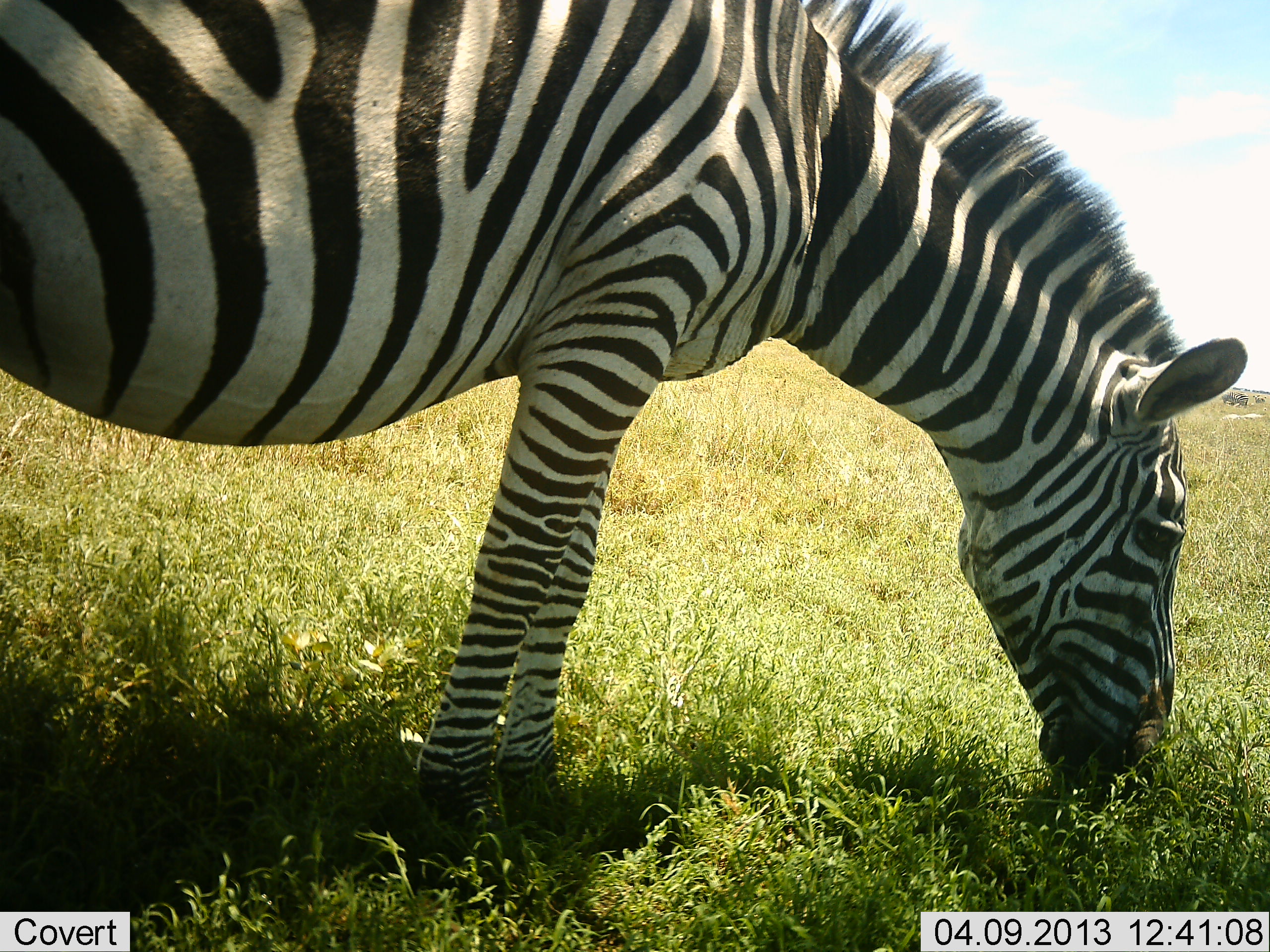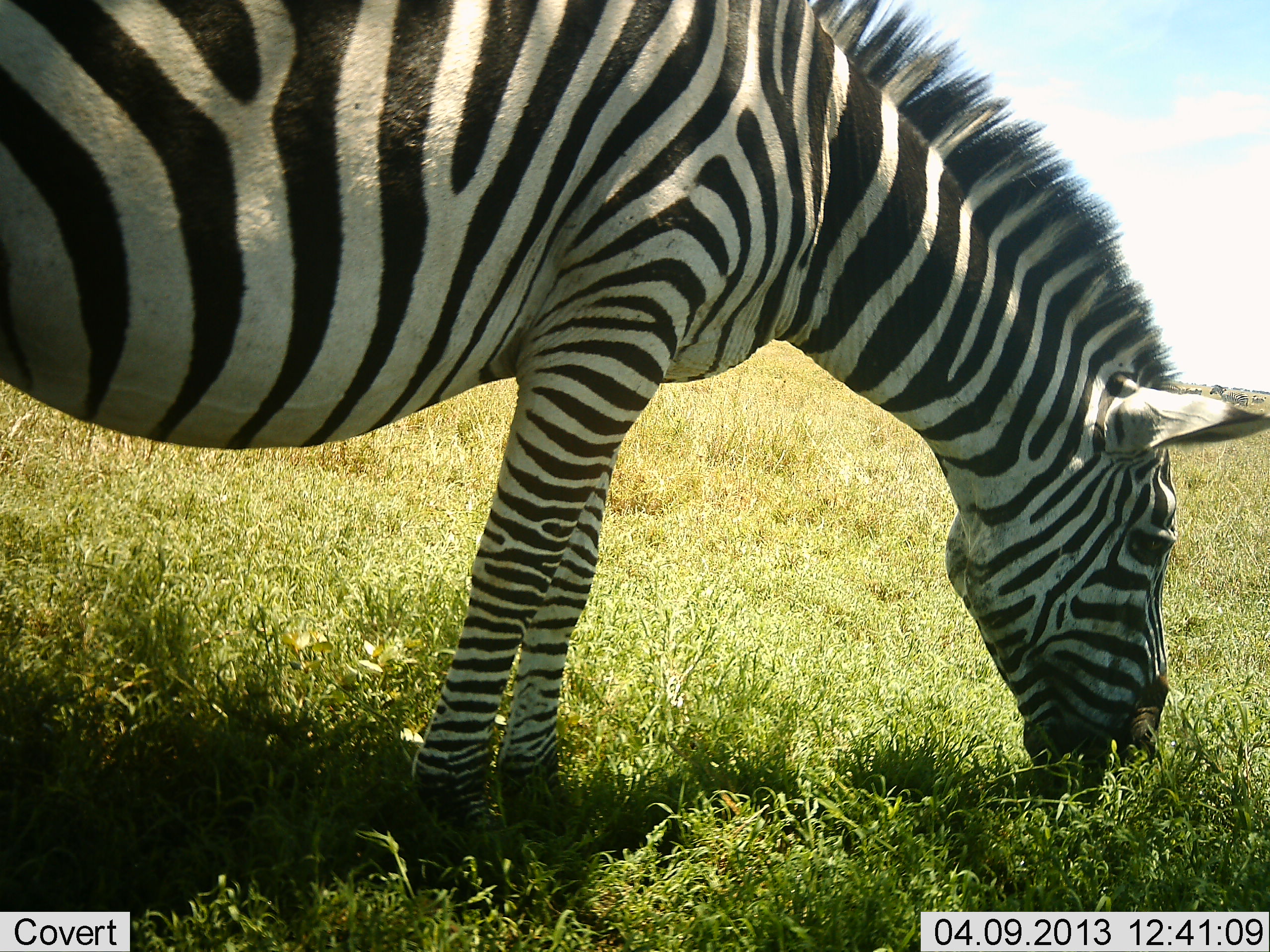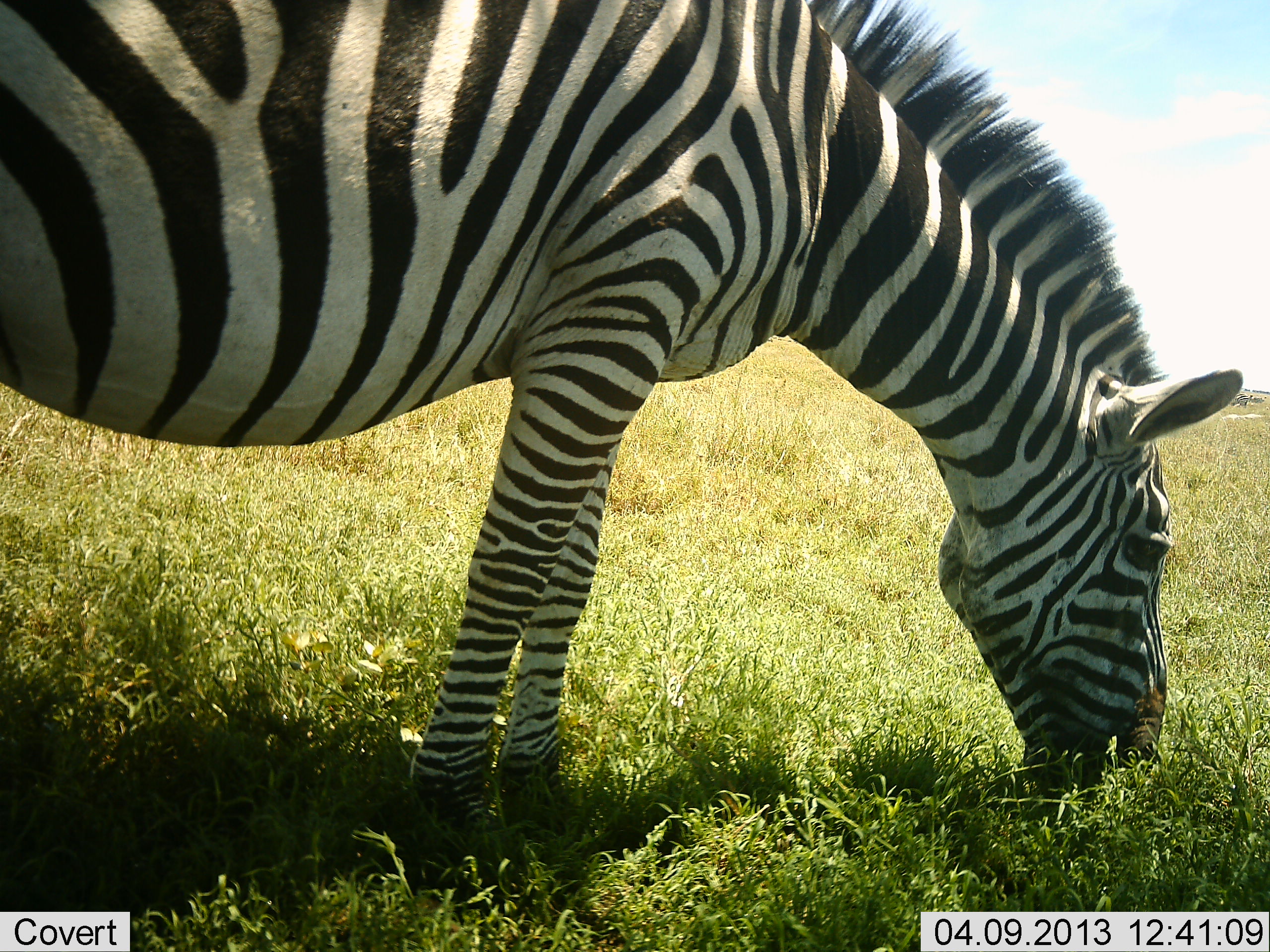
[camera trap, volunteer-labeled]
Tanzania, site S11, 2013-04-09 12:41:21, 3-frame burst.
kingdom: Animalia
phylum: Chordata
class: Mammalia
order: Perissodactyla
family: Equidae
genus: Equus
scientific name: Equus quagga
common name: plains zebra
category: zebra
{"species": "zebra (plains zebra) (Equus quagga)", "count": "1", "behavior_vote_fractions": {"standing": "13%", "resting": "0%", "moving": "0%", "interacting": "0%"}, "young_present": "0%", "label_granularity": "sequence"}